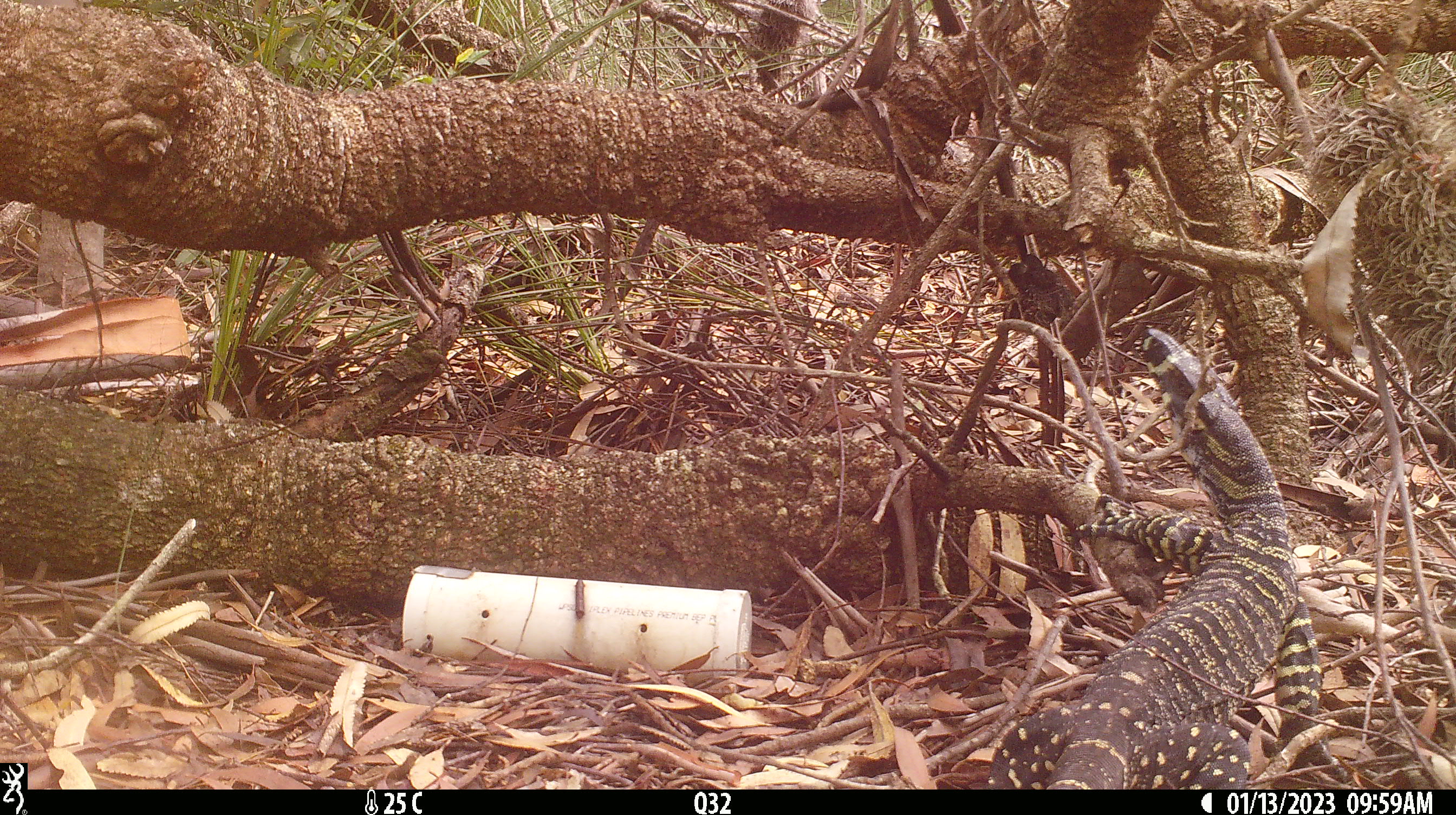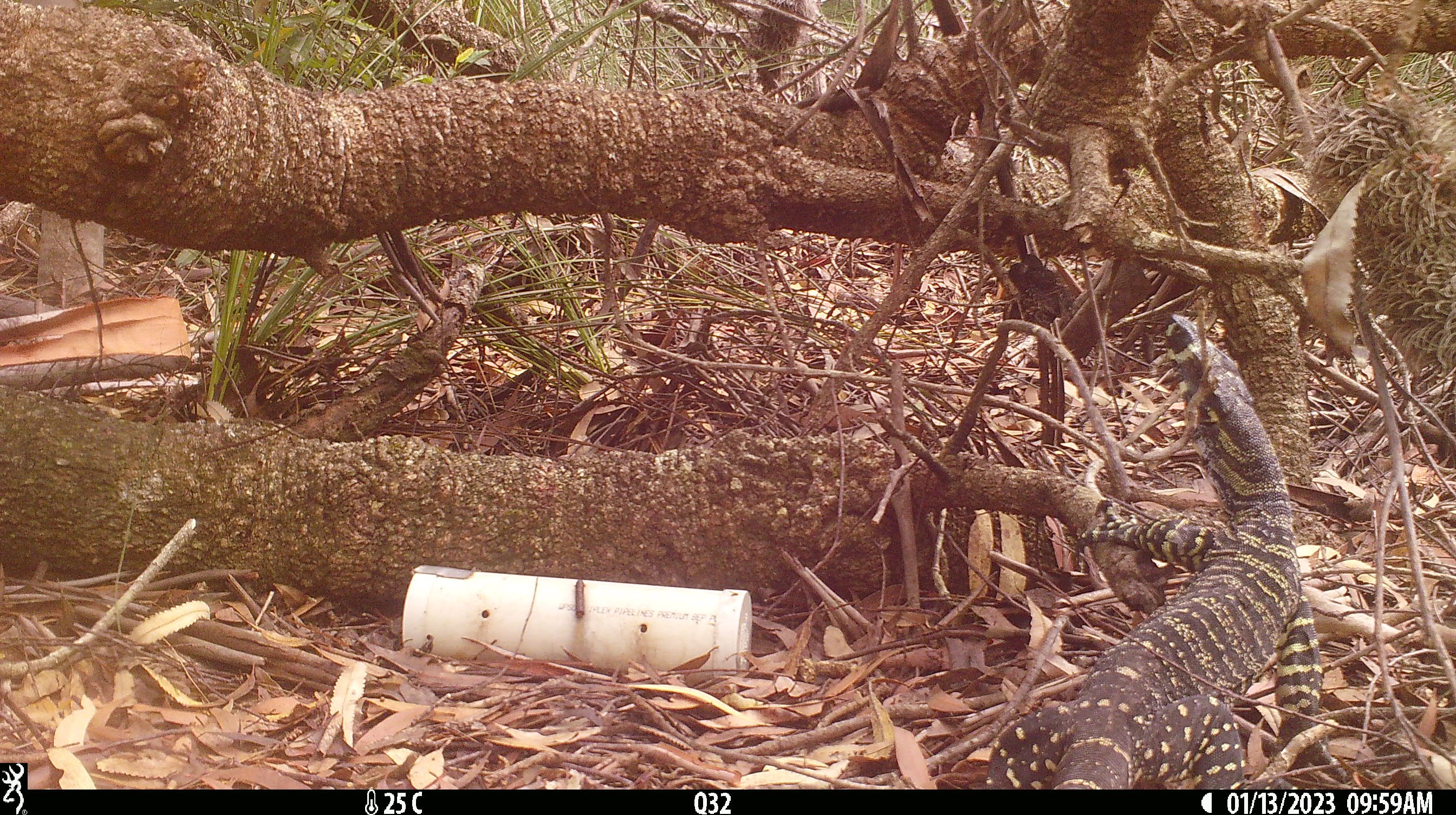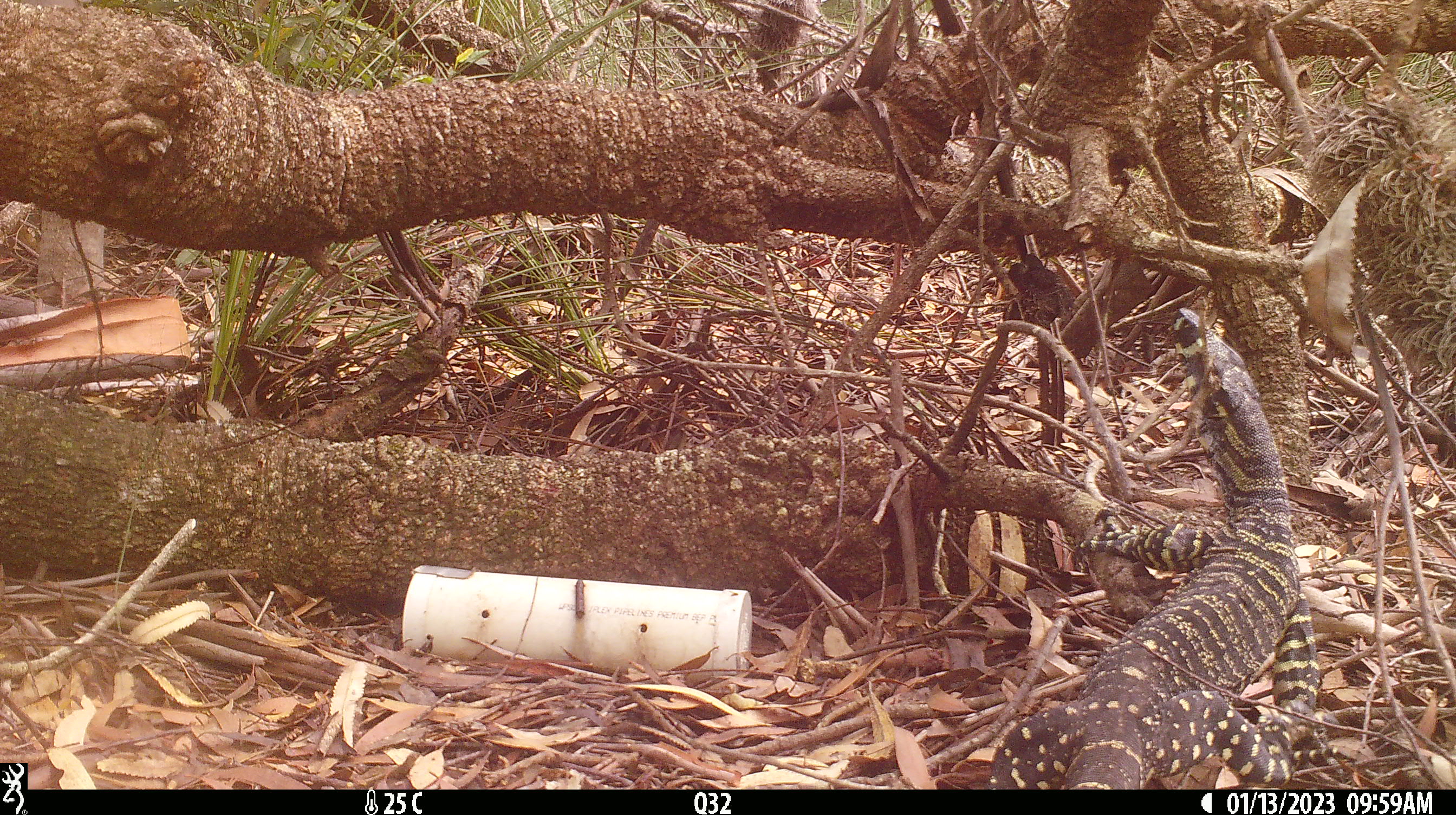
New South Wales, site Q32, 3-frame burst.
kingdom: Animalia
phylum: Chordata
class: Reptilia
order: Squamata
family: Varanidae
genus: Varanus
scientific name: Varanus varius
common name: lace monitor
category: goanna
Goanna (lace monitor) (Varanus varius).